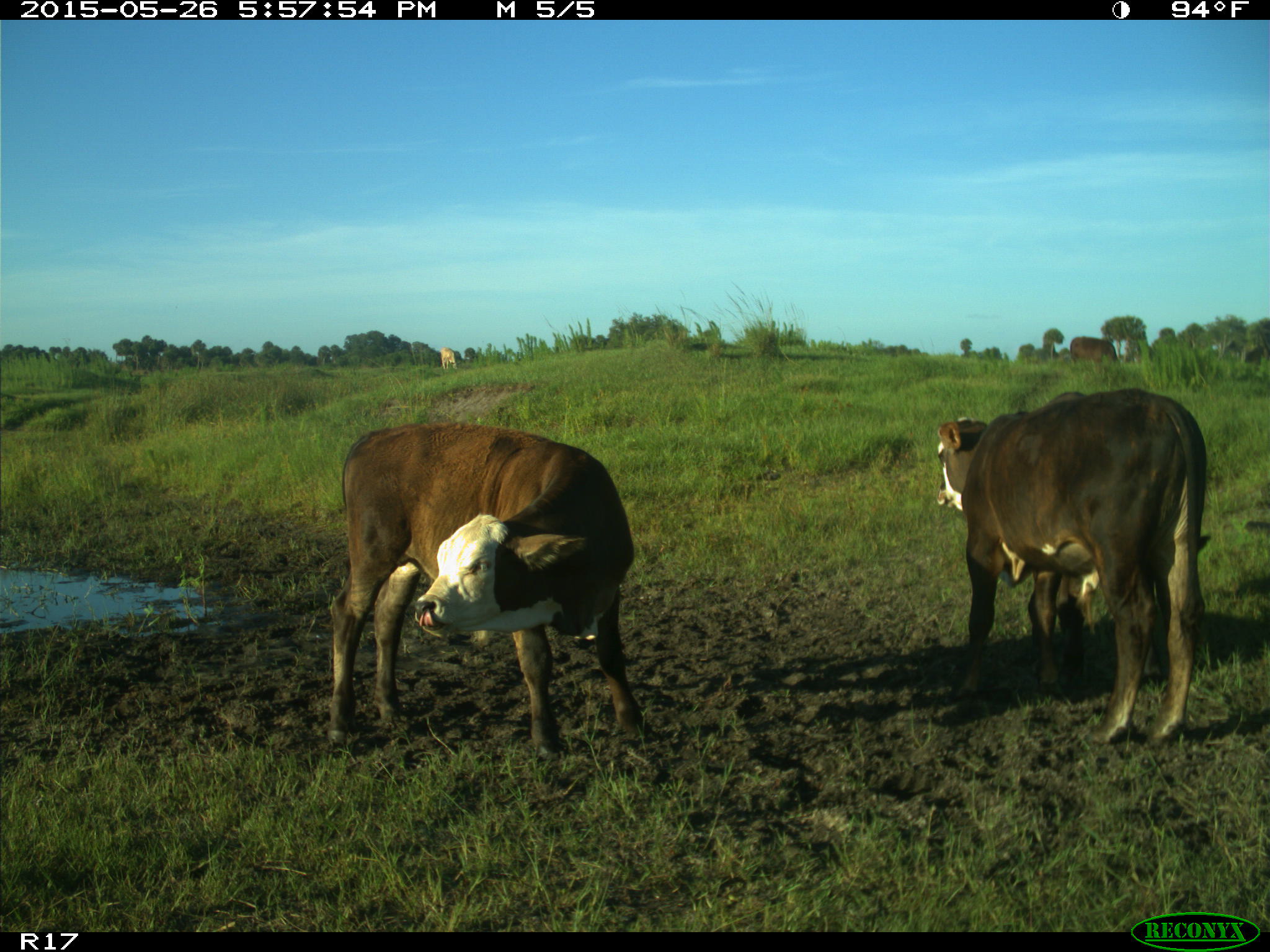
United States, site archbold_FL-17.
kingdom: Animalia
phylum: Chordata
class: Mammalia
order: Artiodactyla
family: Bovidae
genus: Bos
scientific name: Bos taurus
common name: domestic cow